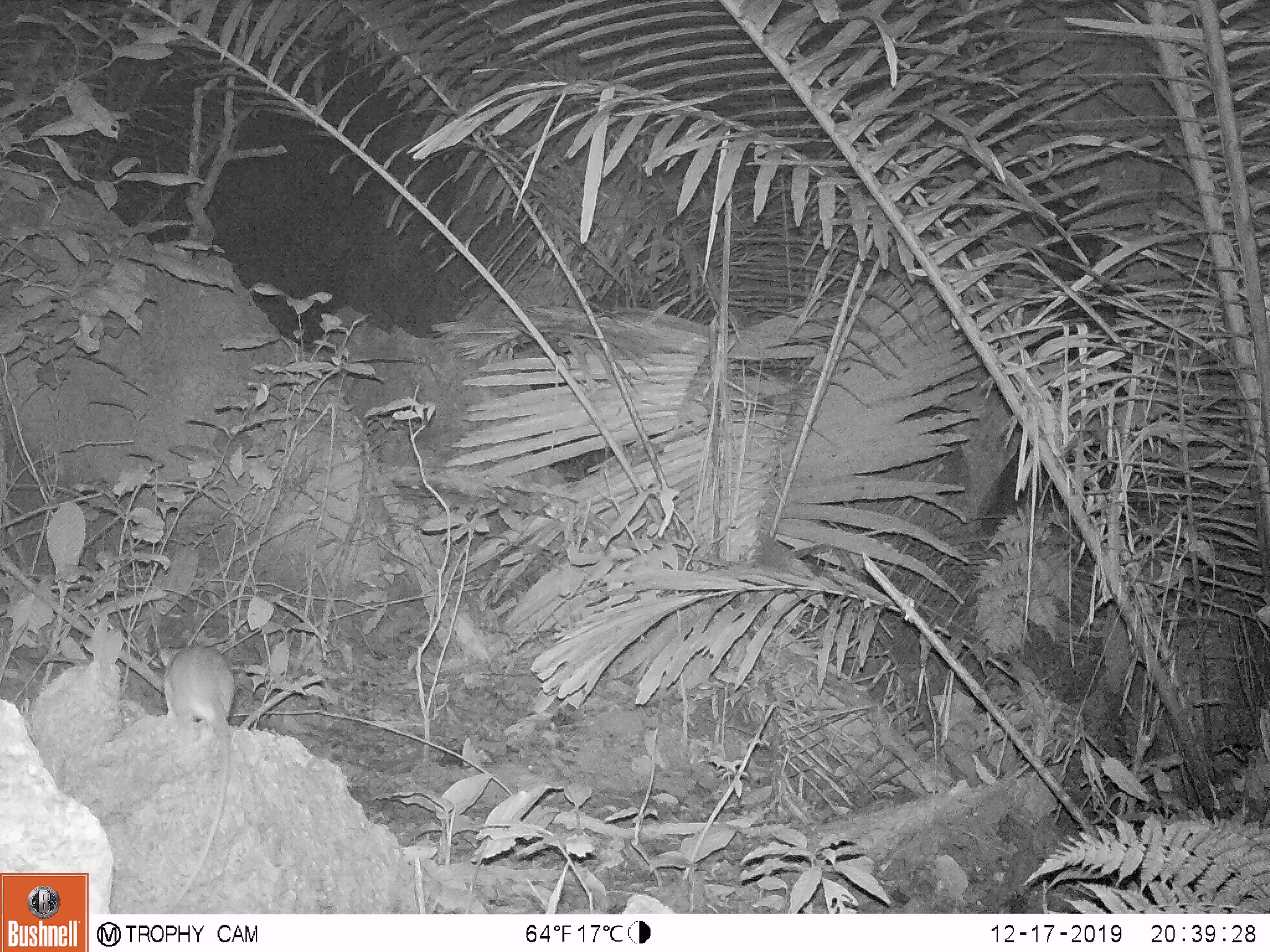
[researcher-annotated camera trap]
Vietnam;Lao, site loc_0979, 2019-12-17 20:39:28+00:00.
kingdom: Animalia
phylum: Chordata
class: Mammalia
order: Rodentia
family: Muridae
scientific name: Muridae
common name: old-world mice and rats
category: unidentified murid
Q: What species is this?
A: Unidentified murid (old-world mice and rats) (Muridae).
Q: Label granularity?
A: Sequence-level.